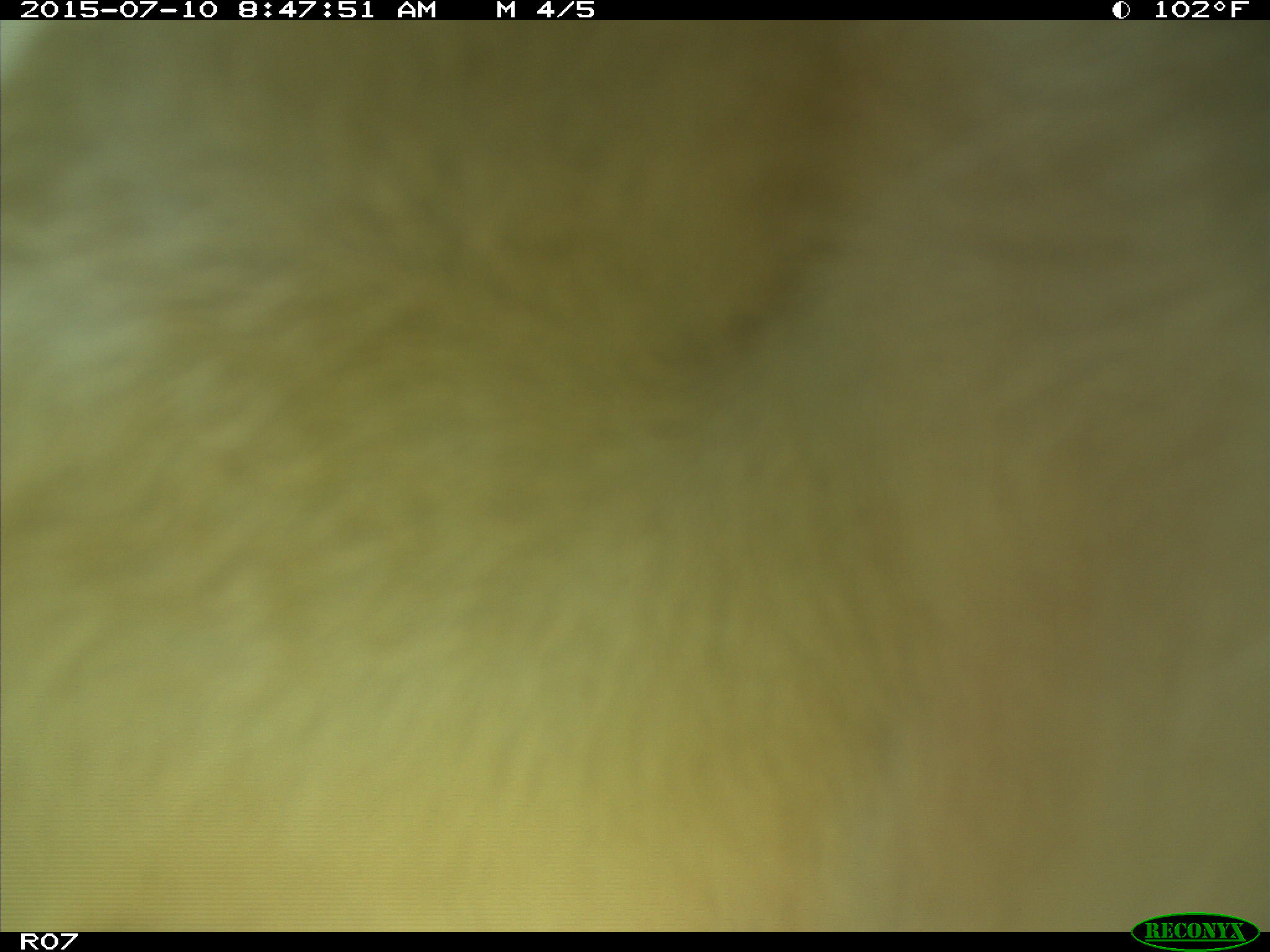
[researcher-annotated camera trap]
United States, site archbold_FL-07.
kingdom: Animalia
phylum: Chordata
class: Mammalia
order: Artiodactyla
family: Bovidae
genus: Bos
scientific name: Bos taurus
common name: domestic cow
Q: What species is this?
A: Bos taurus (domestic cow).